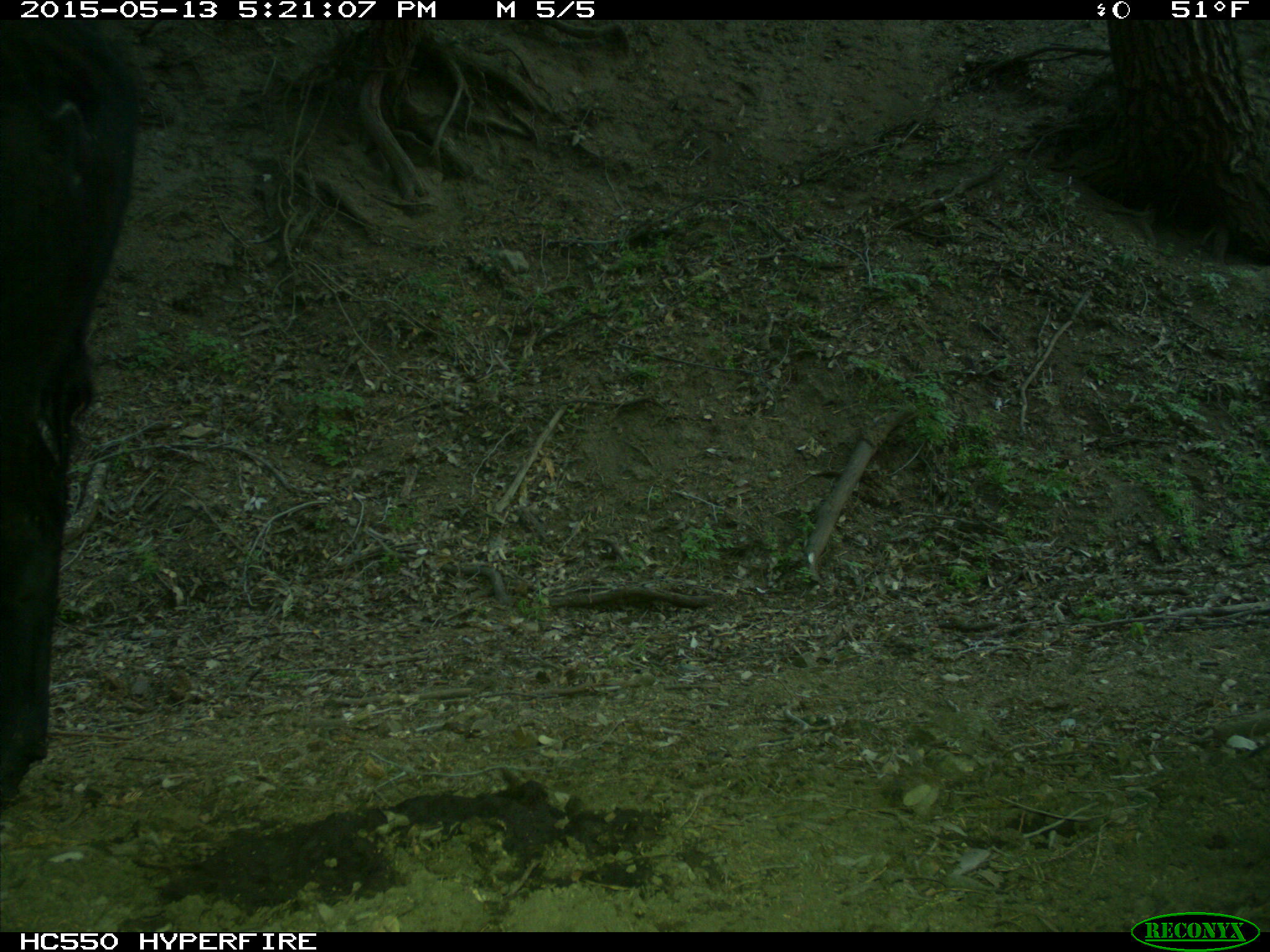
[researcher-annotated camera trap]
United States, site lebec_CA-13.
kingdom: Animalia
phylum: Chordata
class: Mammalia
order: Artiodactyla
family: Bovidae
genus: Bos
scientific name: Bos taurus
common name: domestic cow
Bos taurus (domestic cow).